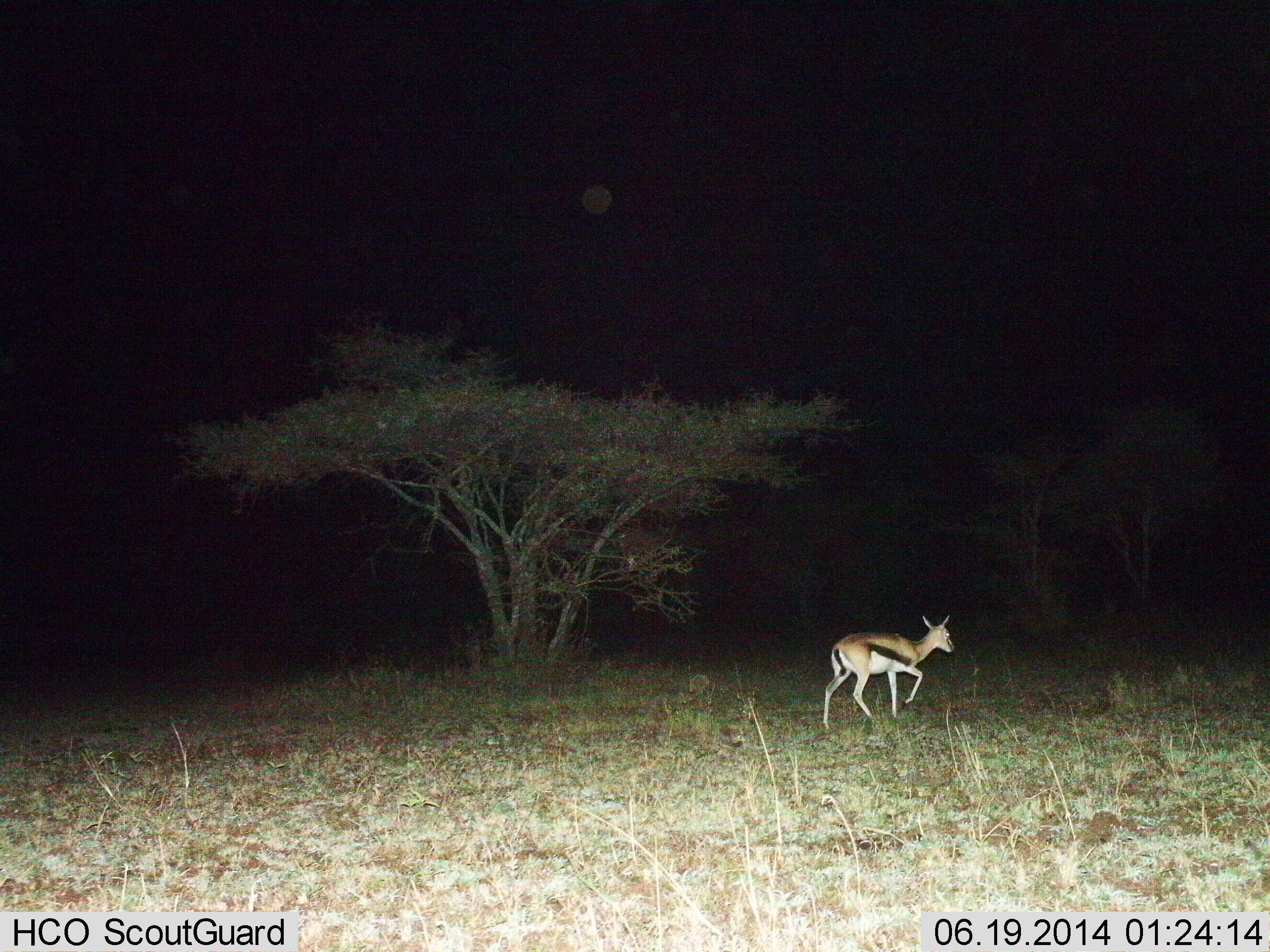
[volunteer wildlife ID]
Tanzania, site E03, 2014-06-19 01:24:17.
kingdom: Animalia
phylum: Chordata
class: Mammalia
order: Artiodactyla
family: Bovidae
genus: Eudorcas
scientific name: Eudorcas thomsonii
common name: thomson's gazelle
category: gazellethomsons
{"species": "gazellethomsons (thomson's gazelle) (Eudorcas thomsonii)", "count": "1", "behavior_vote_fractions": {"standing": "10%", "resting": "0%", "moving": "100%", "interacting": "0%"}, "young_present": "0%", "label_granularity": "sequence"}